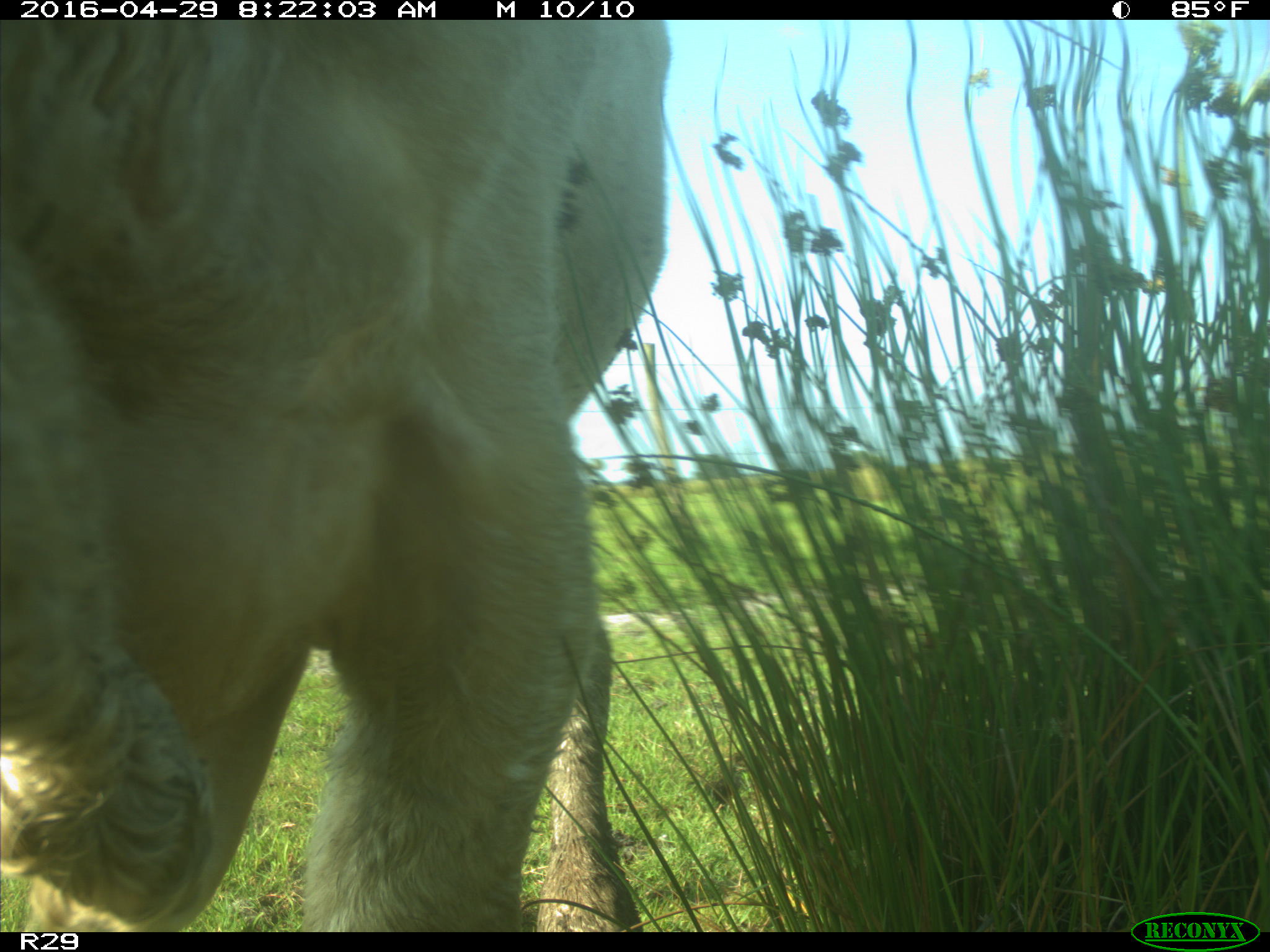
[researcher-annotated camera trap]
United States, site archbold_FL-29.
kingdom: Animalia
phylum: Chordata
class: Mammalia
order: Artiodactyla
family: Bovidae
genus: Bos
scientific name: Bos taurus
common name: domestic cow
Bos taurus (domestic cow).